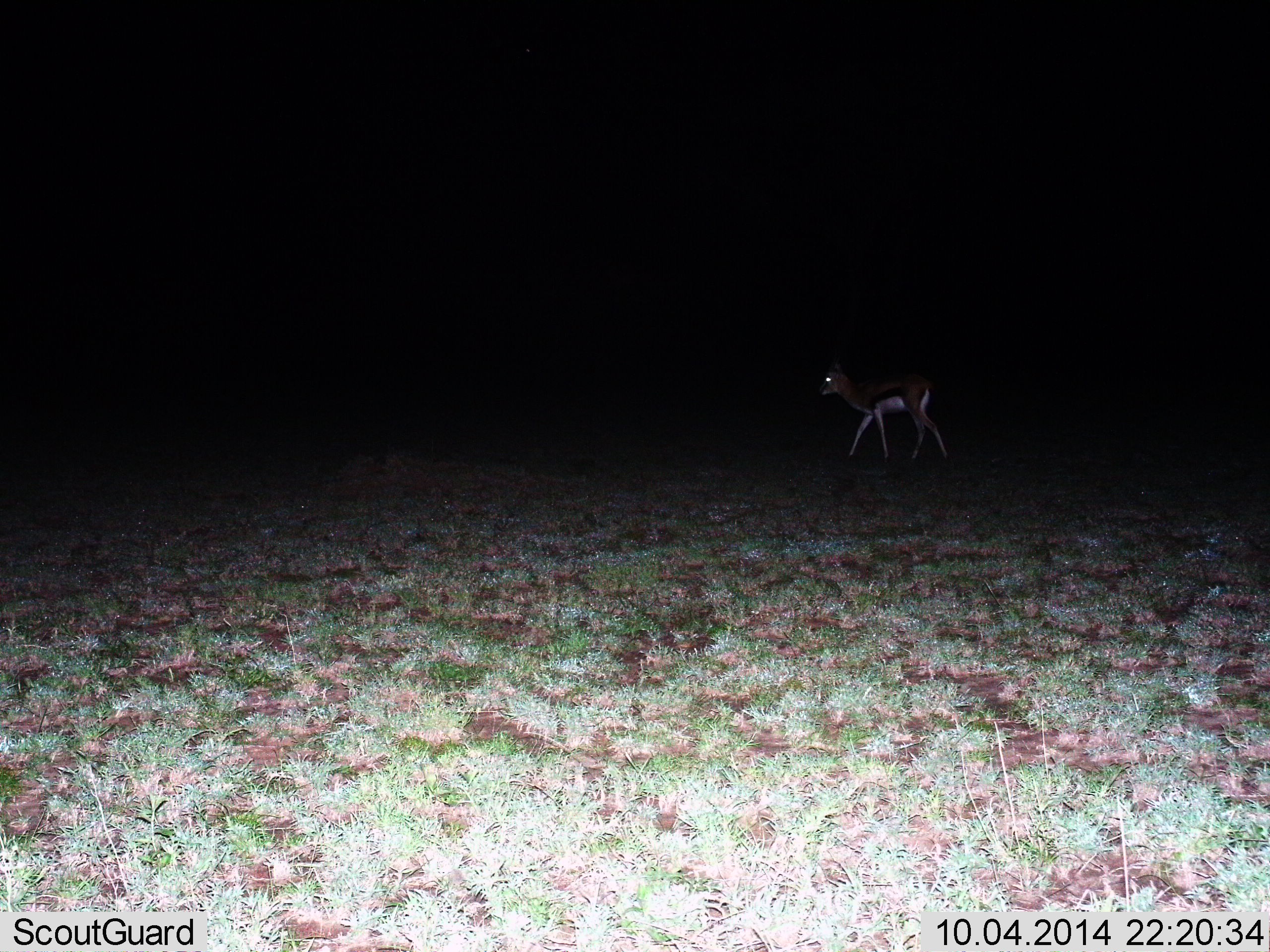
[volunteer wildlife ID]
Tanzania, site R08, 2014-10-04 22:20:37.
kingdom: Animalia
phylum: Chordata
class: Mammalia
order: Artiodactyla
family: Bovidae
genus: Eudorcas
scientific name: Eudorcas thomsonii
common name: thomson's gazelle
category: gazellethomsons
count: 1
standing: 10%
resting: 0%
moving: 90%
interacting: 0%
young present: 0%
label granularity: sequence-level